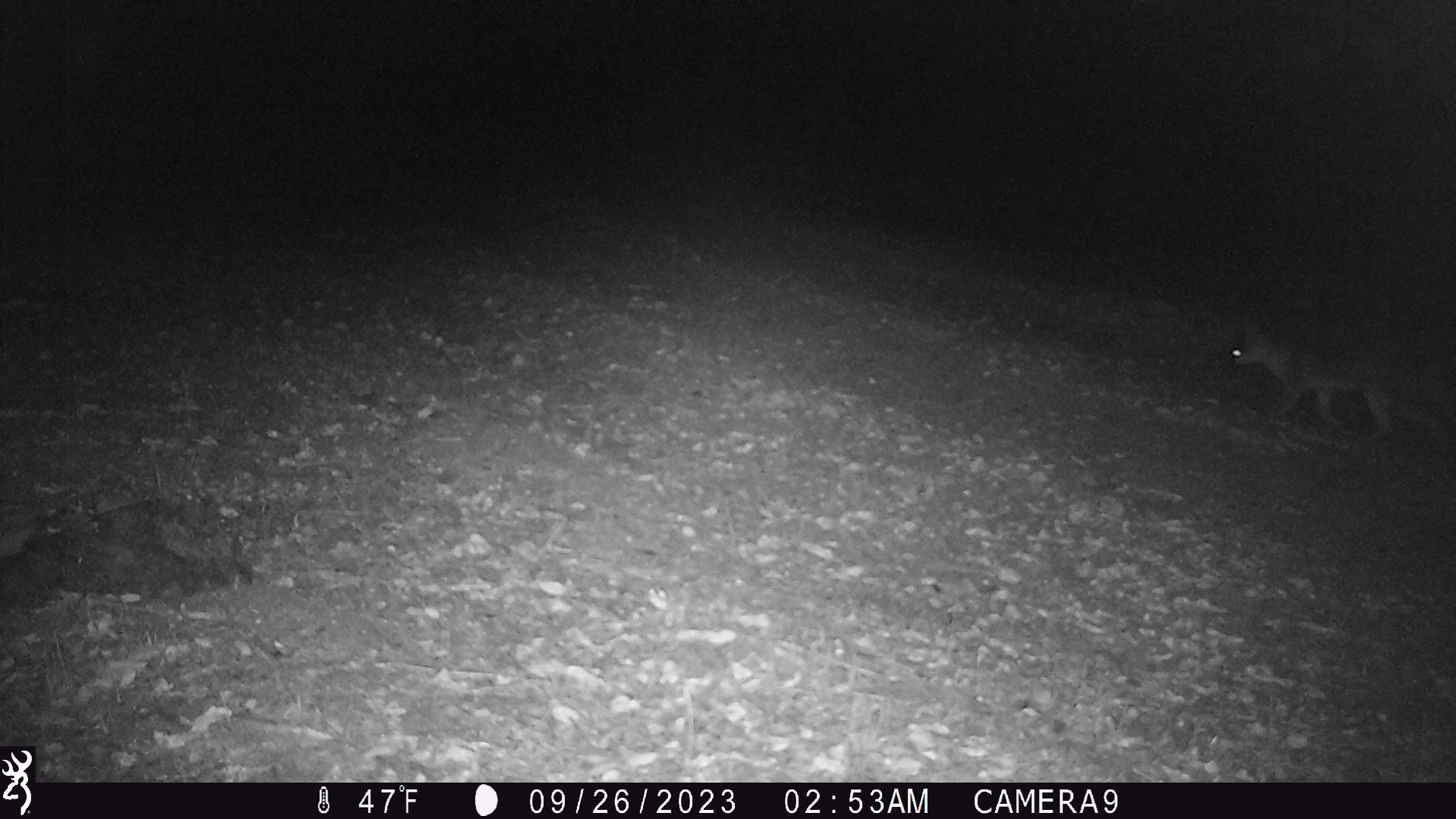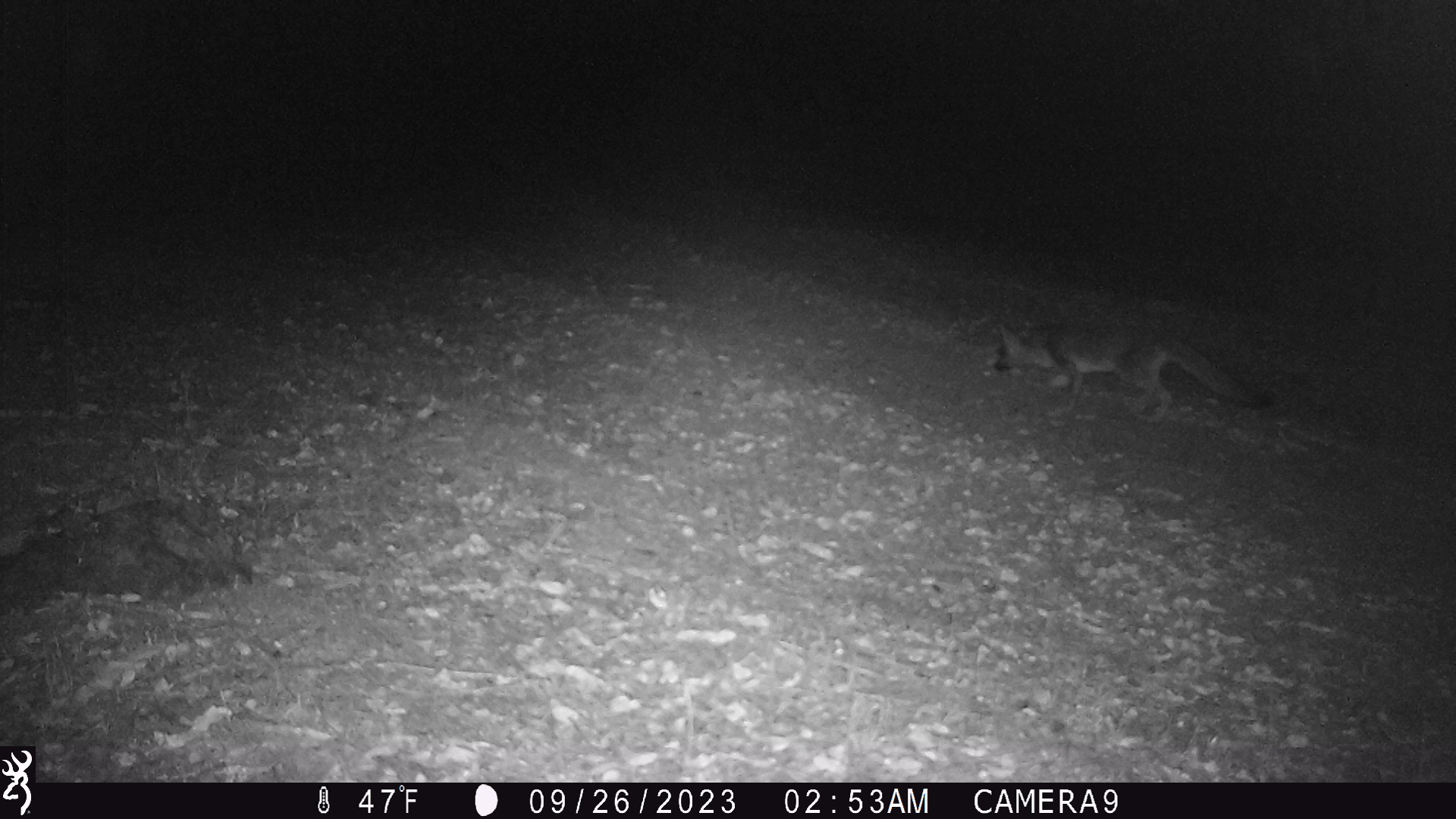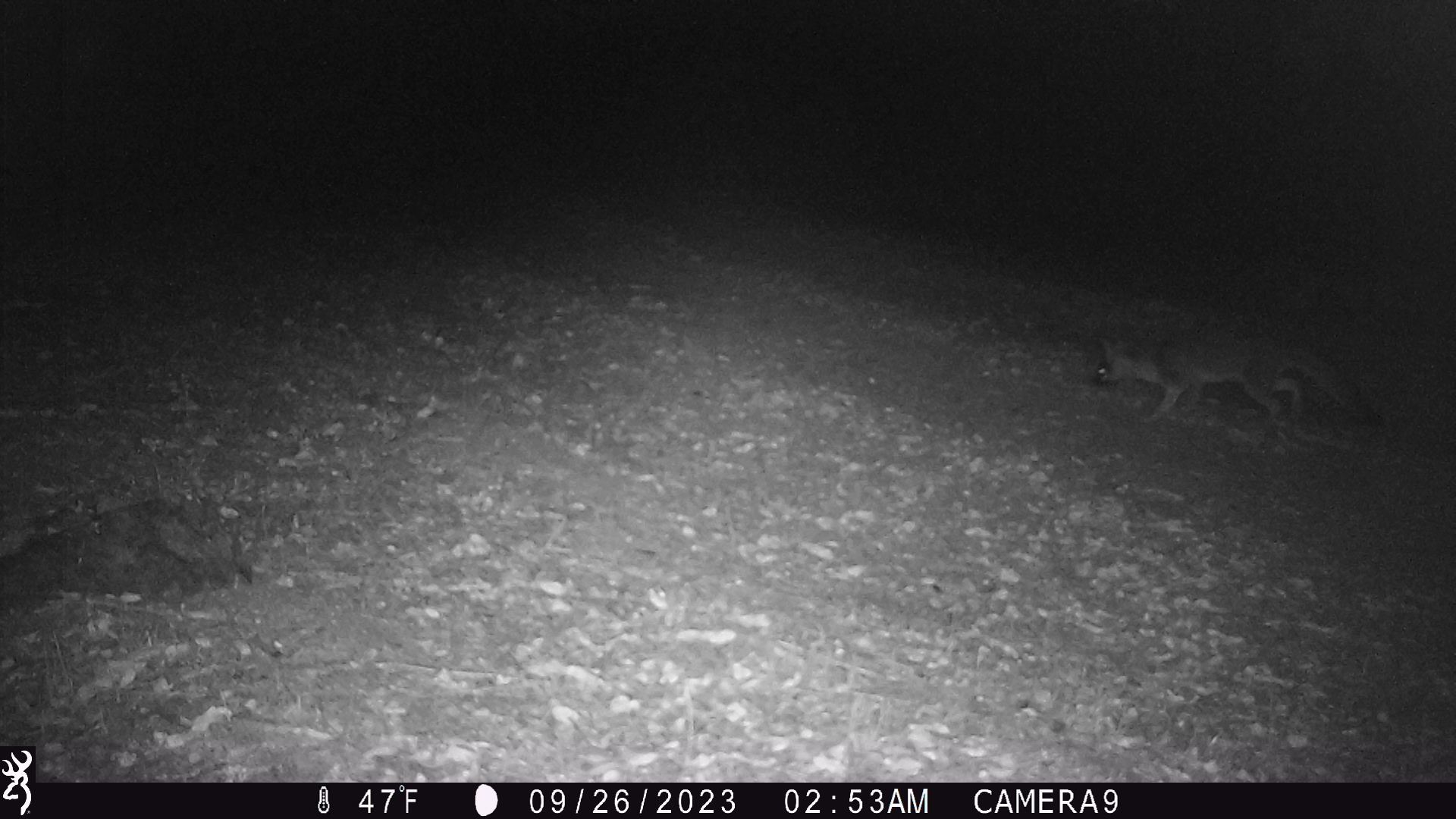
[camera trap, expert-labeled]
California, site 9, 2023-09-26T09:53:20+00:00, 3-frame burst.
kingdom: Animalia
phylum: Chordata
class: Mammalia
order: Carnivora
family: Canidae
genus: Urocyon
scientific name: Urocyon cinereoargenteus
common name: gray fox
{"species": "gray fox (Urocyon cinereoargenteus)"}